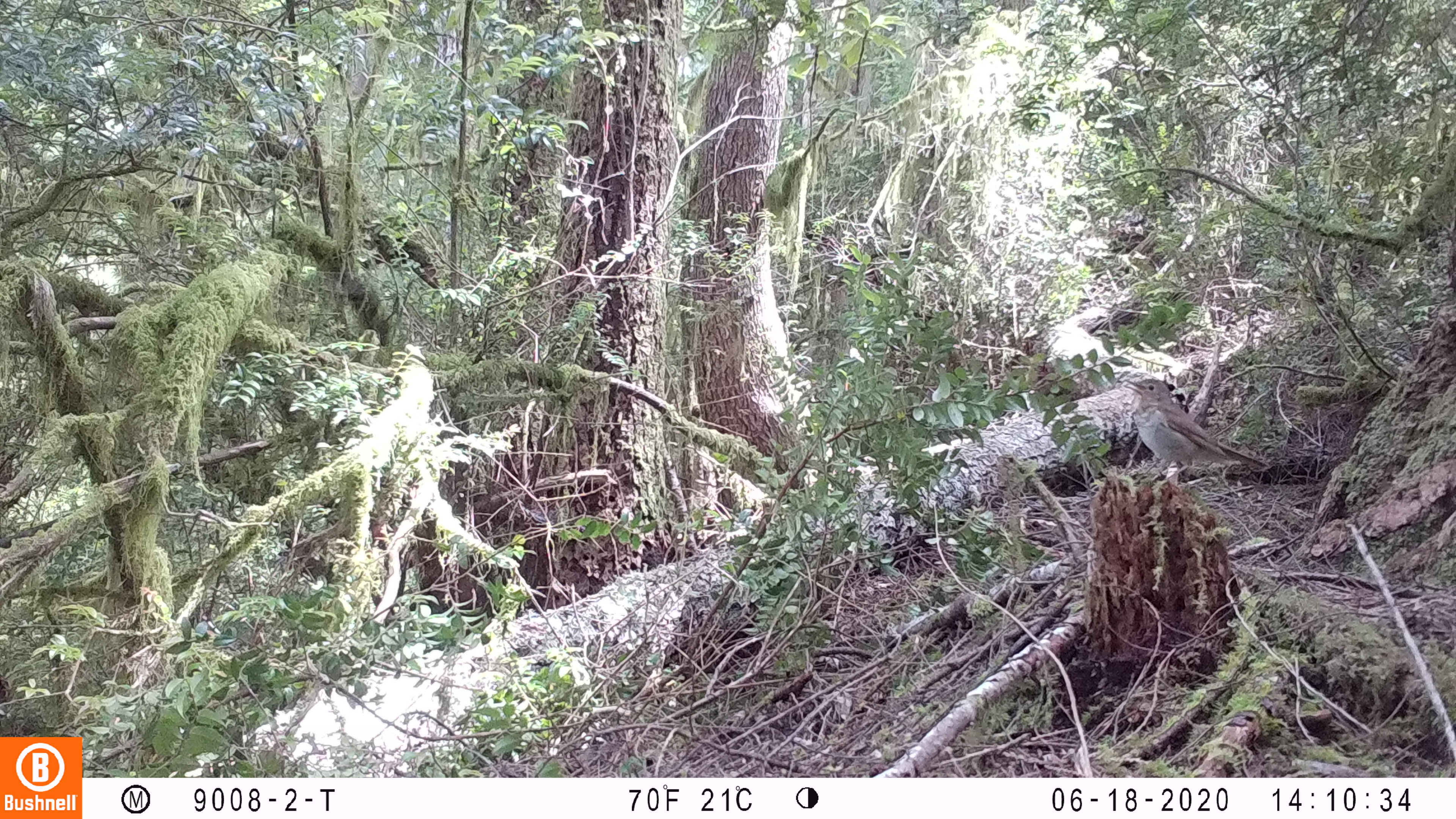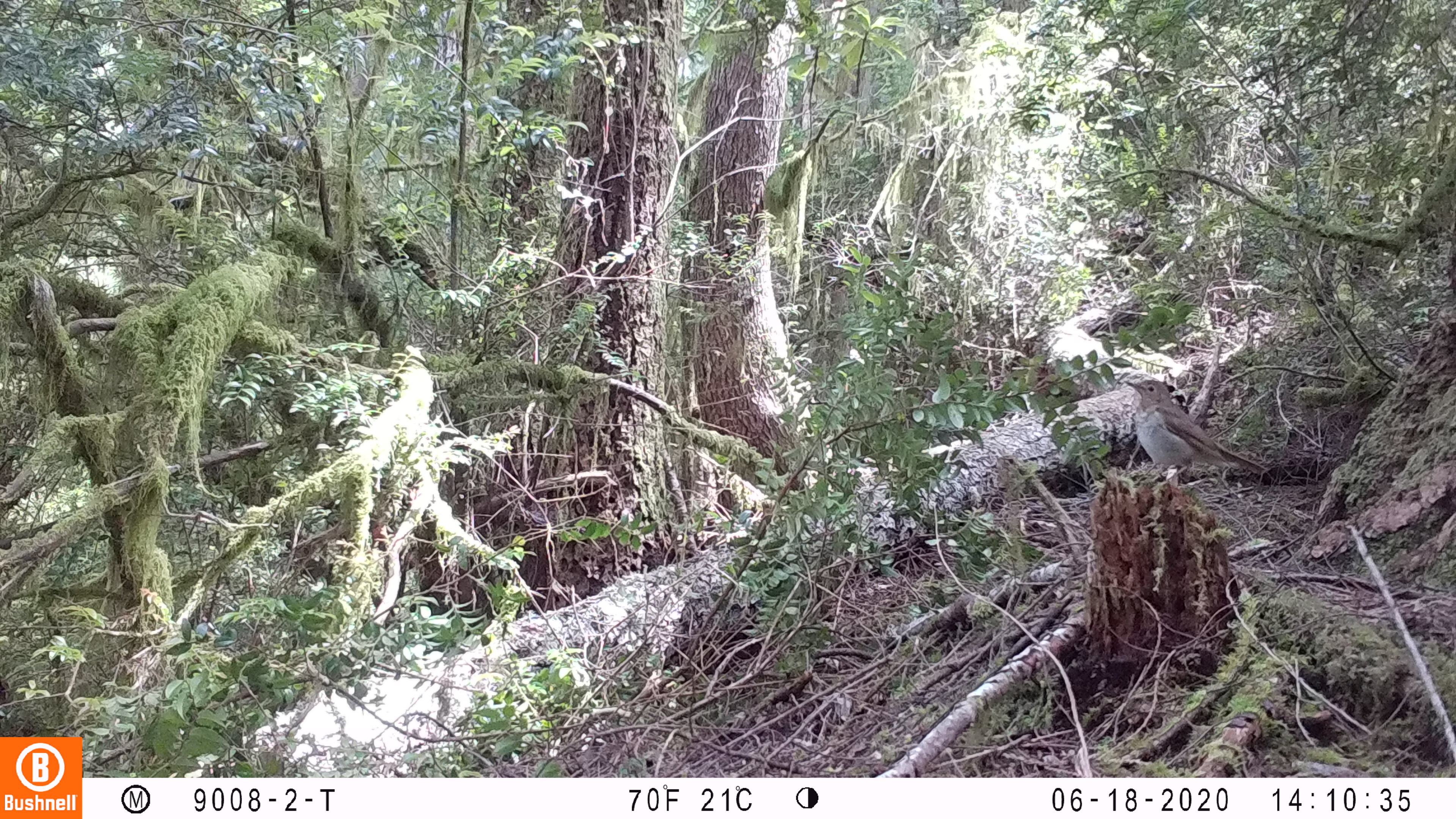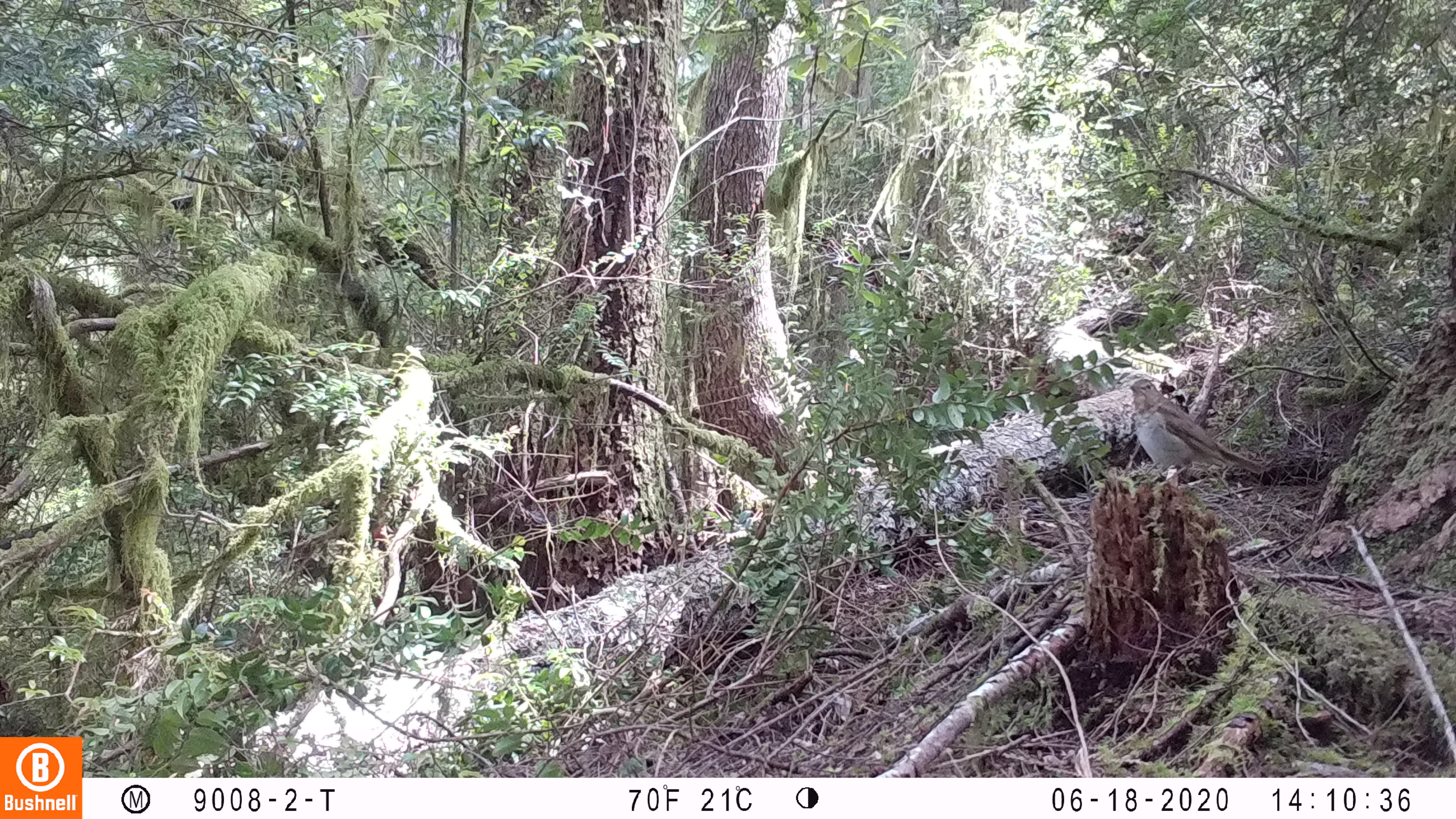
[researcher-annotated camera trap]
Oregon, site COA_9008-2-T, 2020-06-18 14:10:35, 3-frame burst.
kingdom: Animalia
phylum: Chordata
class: Aves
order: Passeriformes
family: Turdidae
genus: Catharus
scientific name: Catharus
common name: brown thrushes and nightingale-thrushes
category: catharus species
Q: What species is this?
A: Catharus species (brown thrushes and nightingale-thrushes) (Catharus).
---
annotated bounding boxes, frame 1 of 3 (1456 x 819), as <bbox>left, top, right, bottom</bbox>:
catharus species: <bbox>1107, 365, 1284, 506</bbox>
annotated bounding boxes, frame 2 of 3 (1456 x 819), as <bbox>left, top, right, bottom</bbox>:
catharus species: <bbox>1113, 365, 1284, 497</bbox>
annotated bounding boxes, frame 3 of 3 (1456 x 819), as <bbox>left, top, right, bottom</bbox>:
catharus species: <bbox>1117, 368, 1274, 502</bbox>